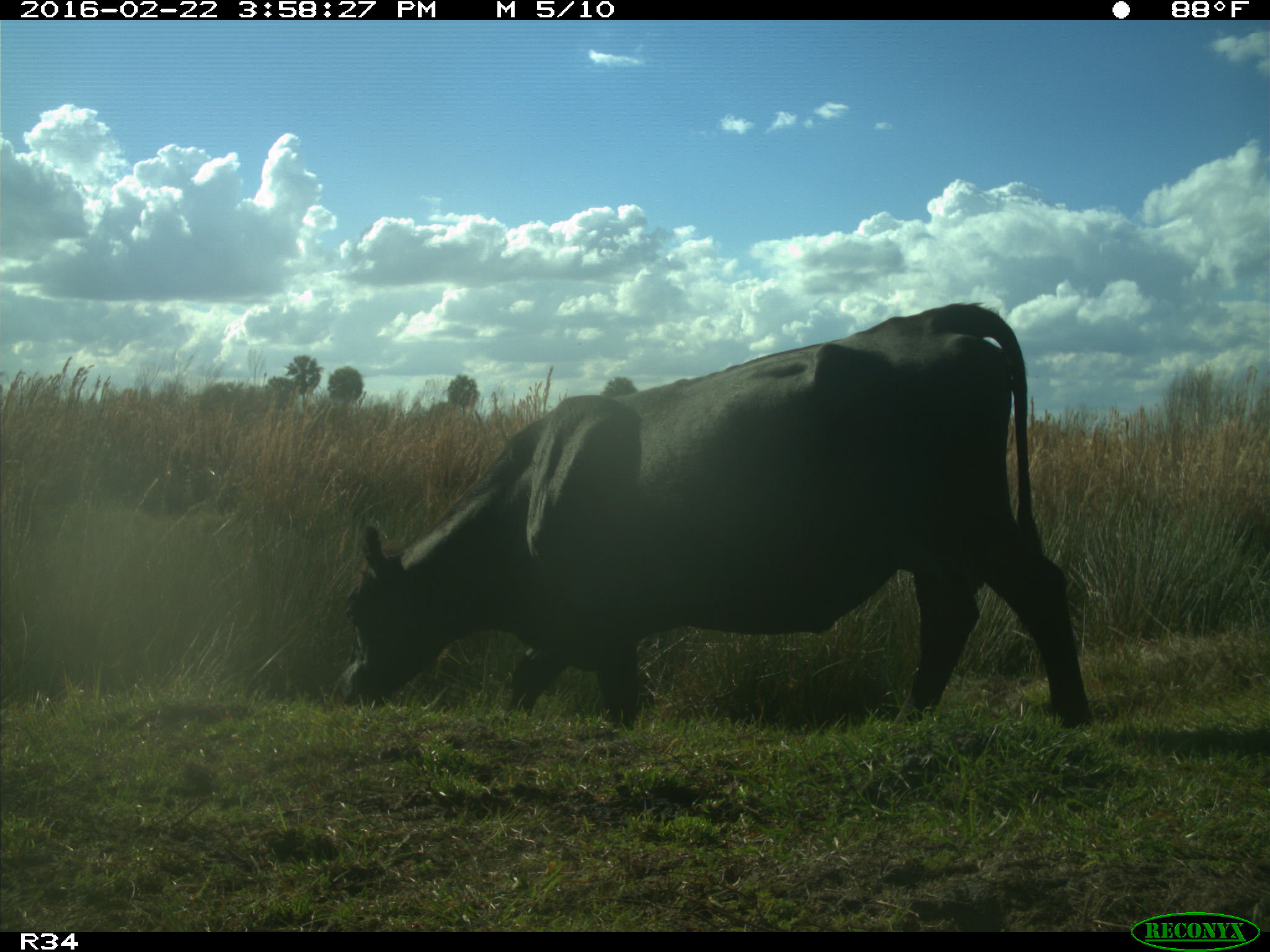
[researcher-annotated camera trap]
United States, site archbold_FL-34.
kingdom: Animalia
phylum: Chordata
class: Mammalia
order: Artiodactyla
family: Bovidae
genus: Bos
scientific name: Bos taurus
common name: domestic cow